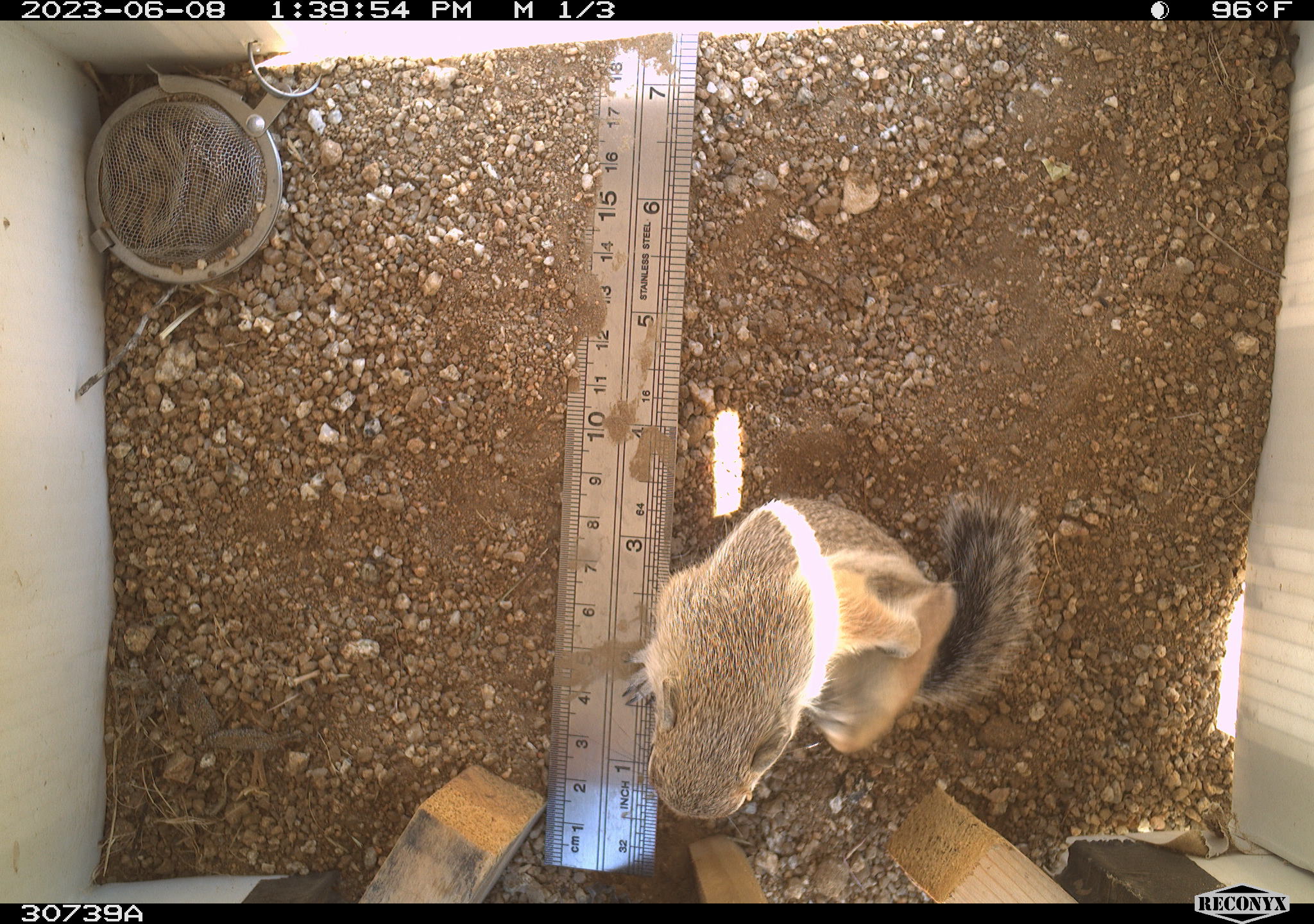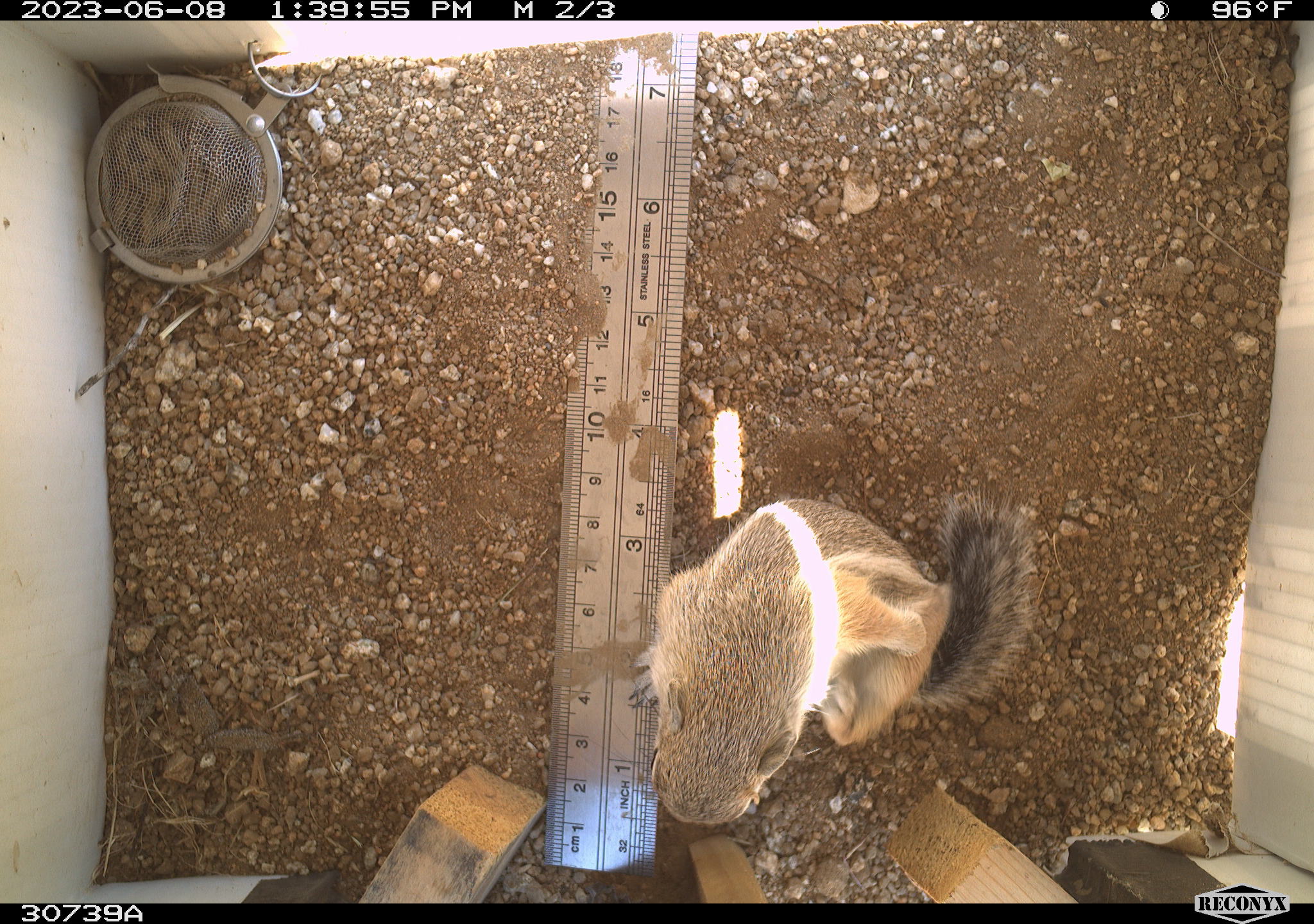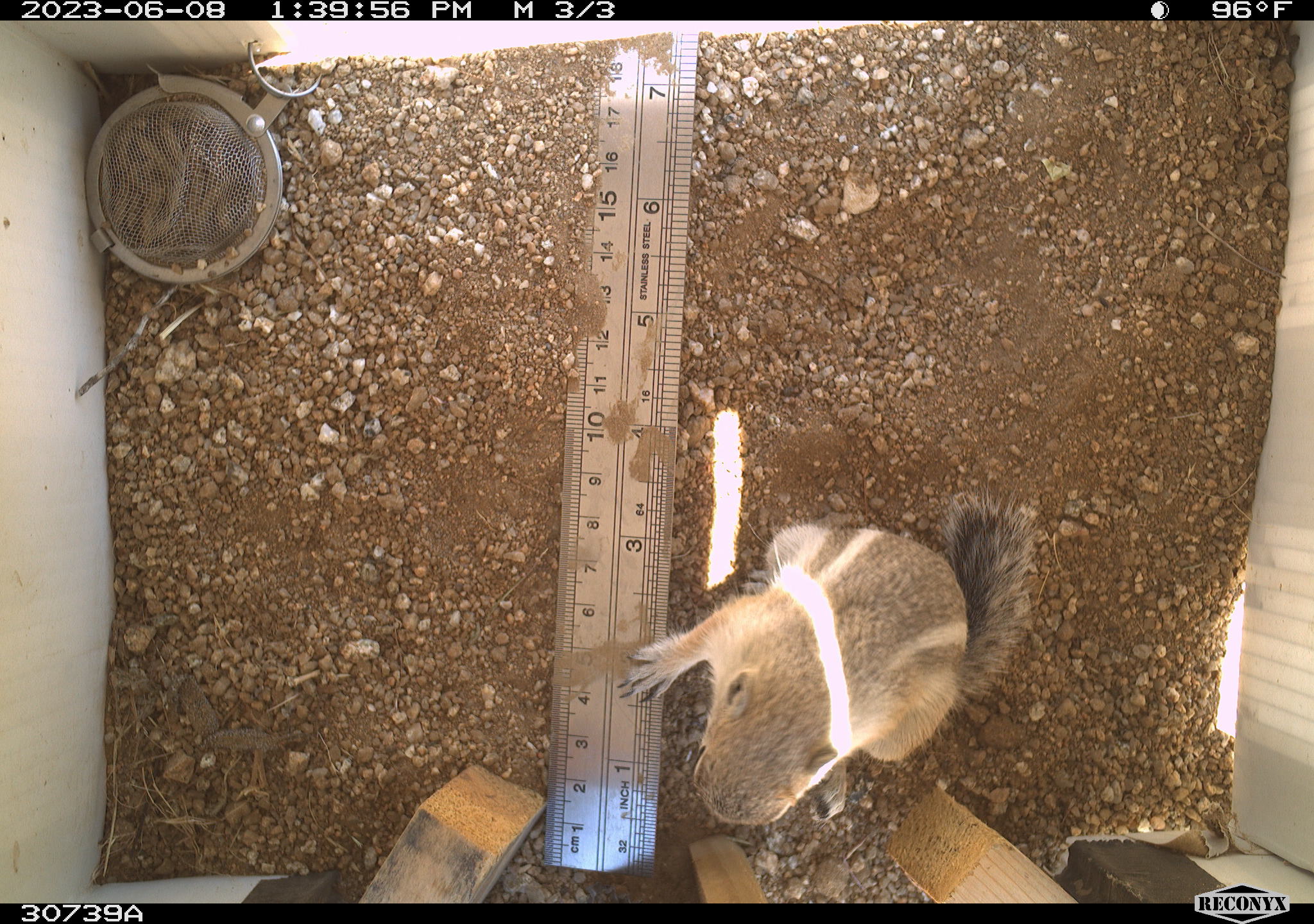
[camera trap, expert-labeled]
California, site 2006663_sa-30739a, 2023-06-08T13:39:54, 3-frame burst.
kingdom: Animalia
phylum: Chordata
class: Mammalia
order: Rodentia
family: Sciuridae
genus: Ammospermophilus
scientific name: Ammospermophilus leucurus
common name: white-tailed antelope squirrel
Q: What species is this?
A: White-tailed antelope squirrel (Ammospermophilus leucurus).